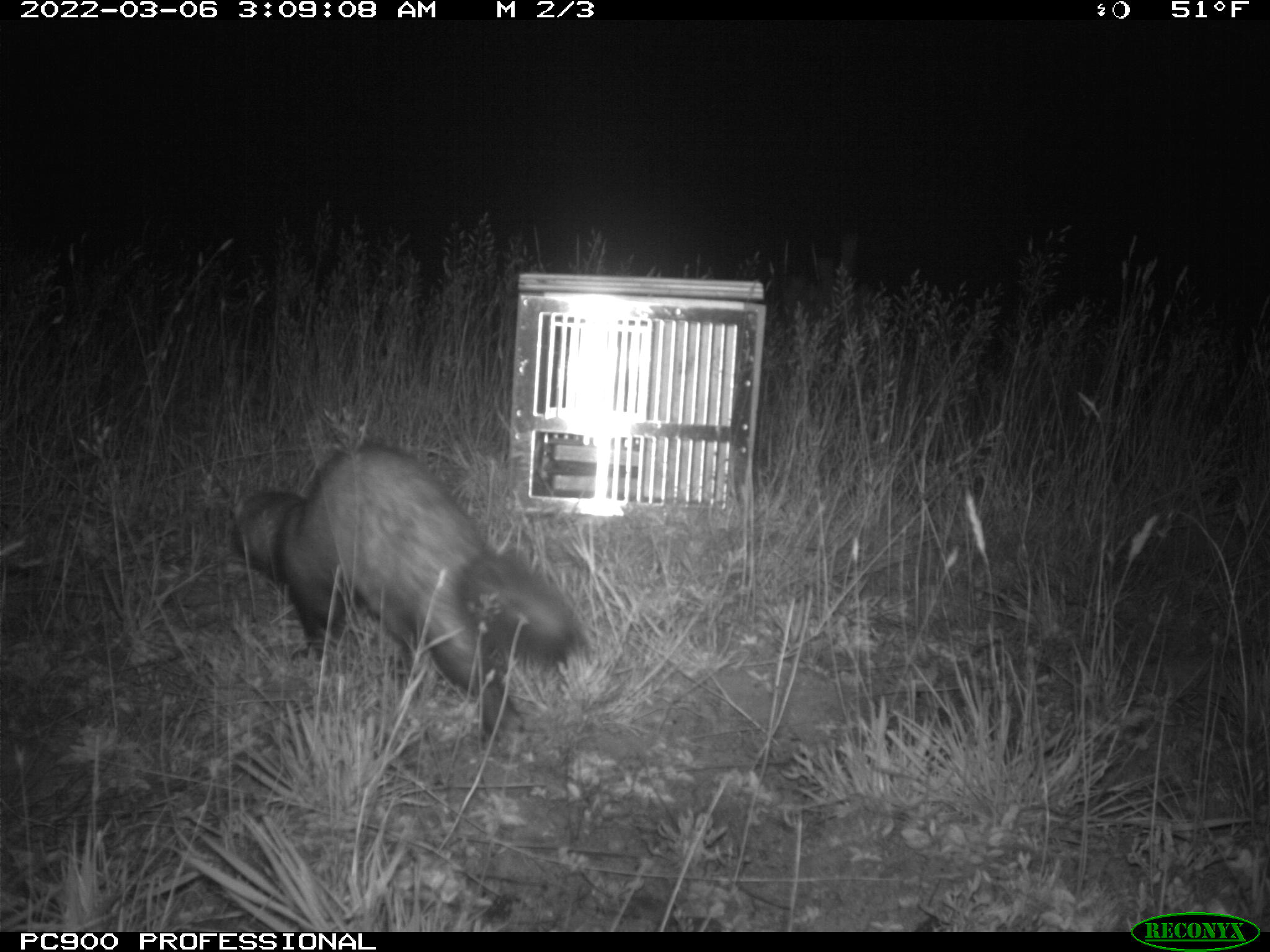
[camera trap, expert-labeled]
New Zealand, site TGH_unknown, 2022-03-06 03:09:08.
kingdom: Animalia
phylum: Chordata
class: Mammalia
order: Carnivora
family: Mustelidae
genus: Mustela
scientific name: Mustela furo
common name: ferret